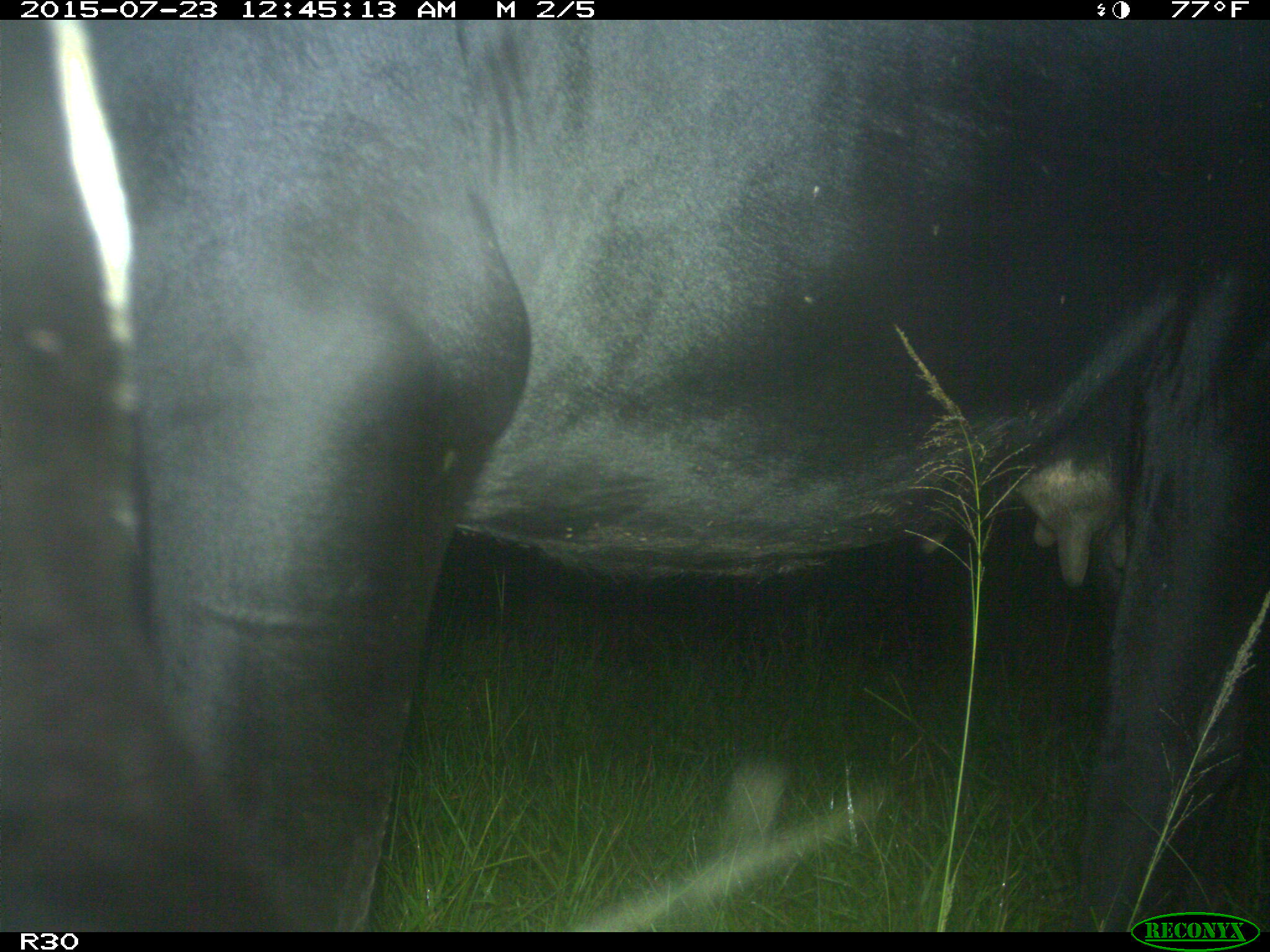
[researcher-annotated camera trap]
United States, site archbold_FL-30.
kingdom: Animalia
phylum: Chordata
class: Mammalia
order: Artiodactyla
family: Bovidae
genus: Bos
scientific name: Bos taurus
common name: domestic cow